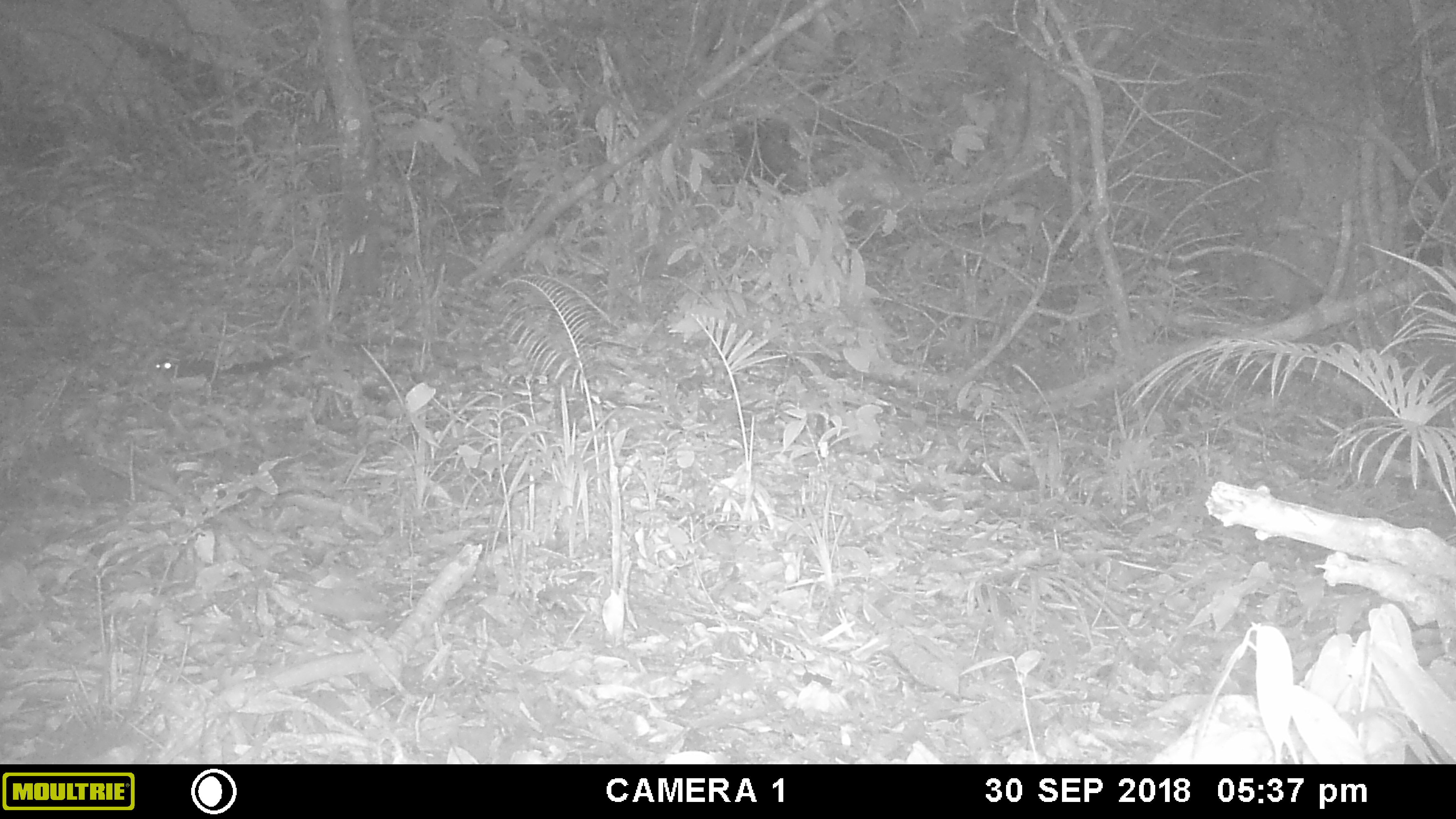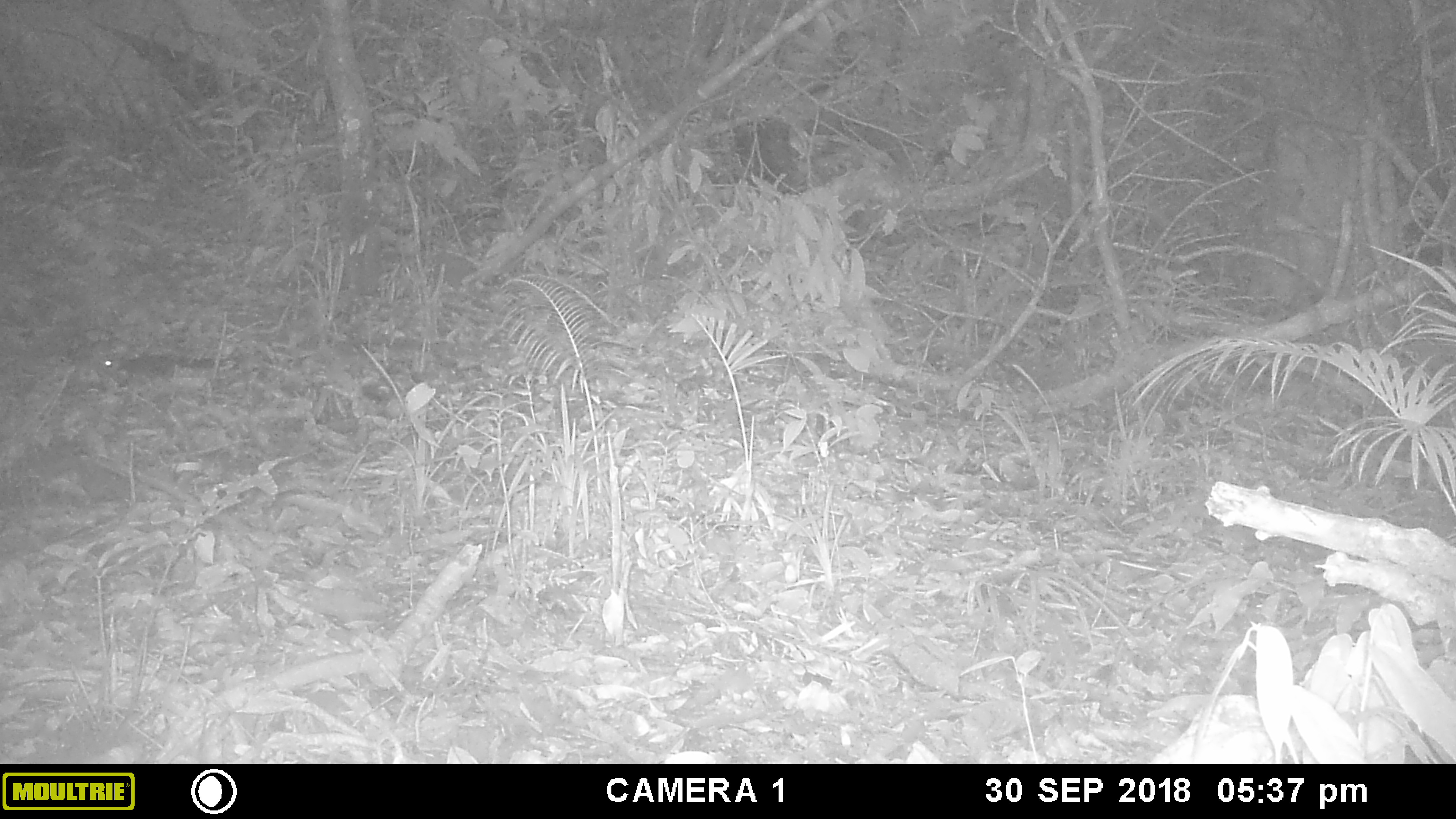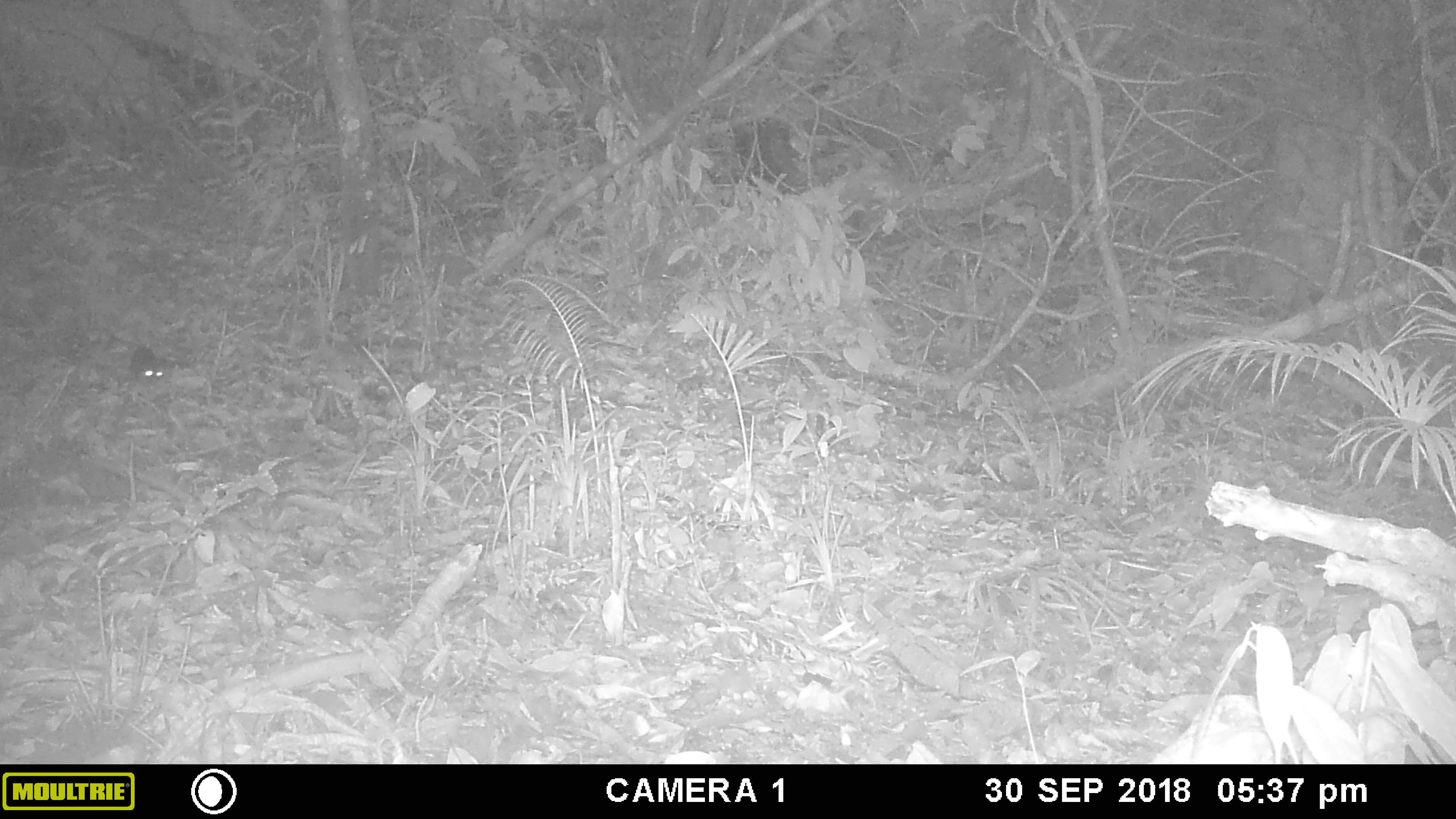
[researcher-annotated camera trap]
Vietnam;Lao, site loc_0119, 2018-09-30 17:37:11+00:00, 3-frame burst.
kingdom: Animalia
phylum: Chordata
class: Mammalia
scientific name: Mammalia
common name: mammal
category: unidentified small mammal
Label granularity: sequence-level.